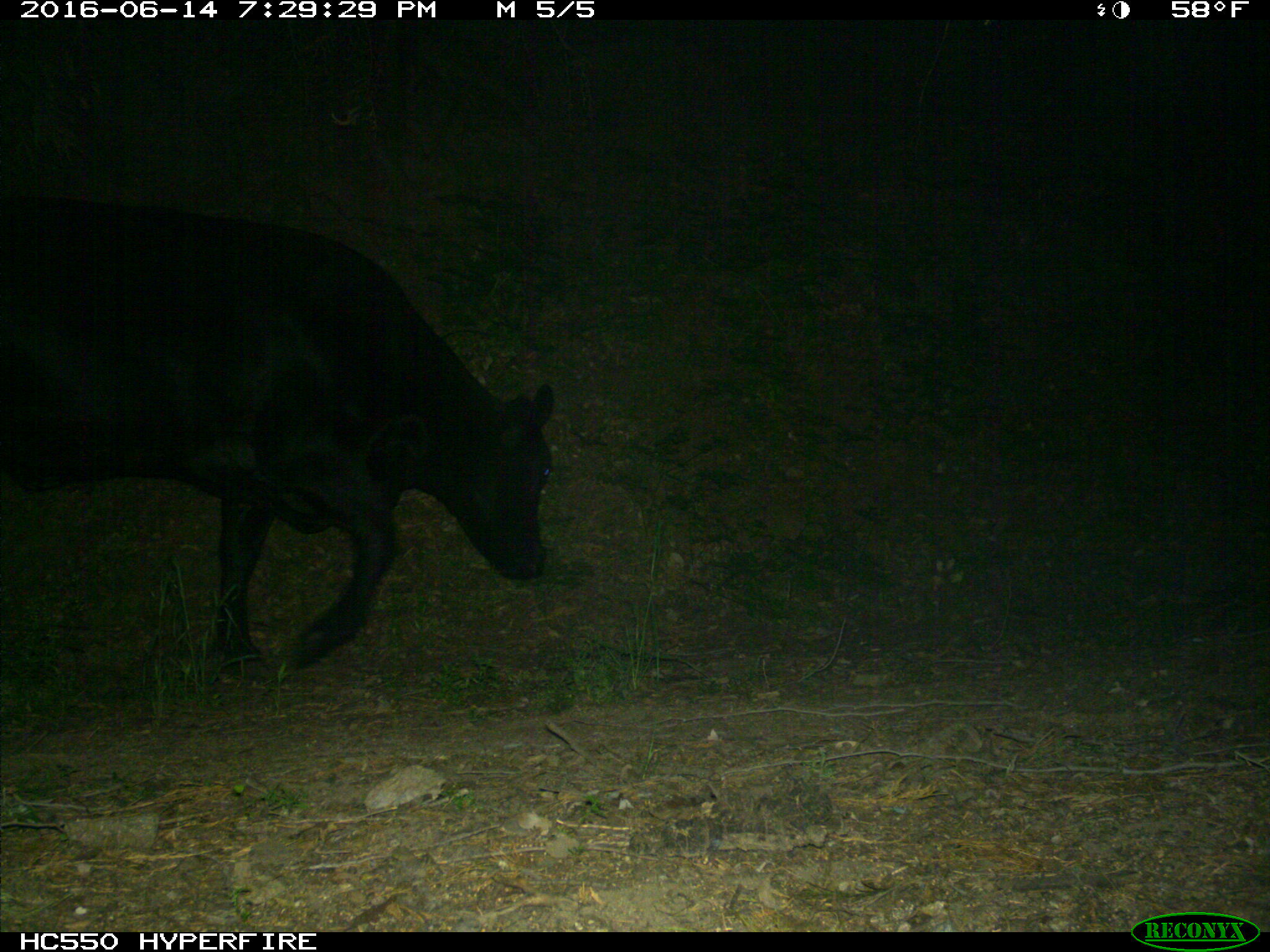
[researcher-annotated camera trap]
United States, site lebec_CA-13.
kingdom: Animalia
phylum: Chordata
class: Mammalia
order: Artiodactyla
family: Bovidae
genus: Bos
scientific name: Bos taurus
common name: domestic cow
Bos taurus (domestic cow).